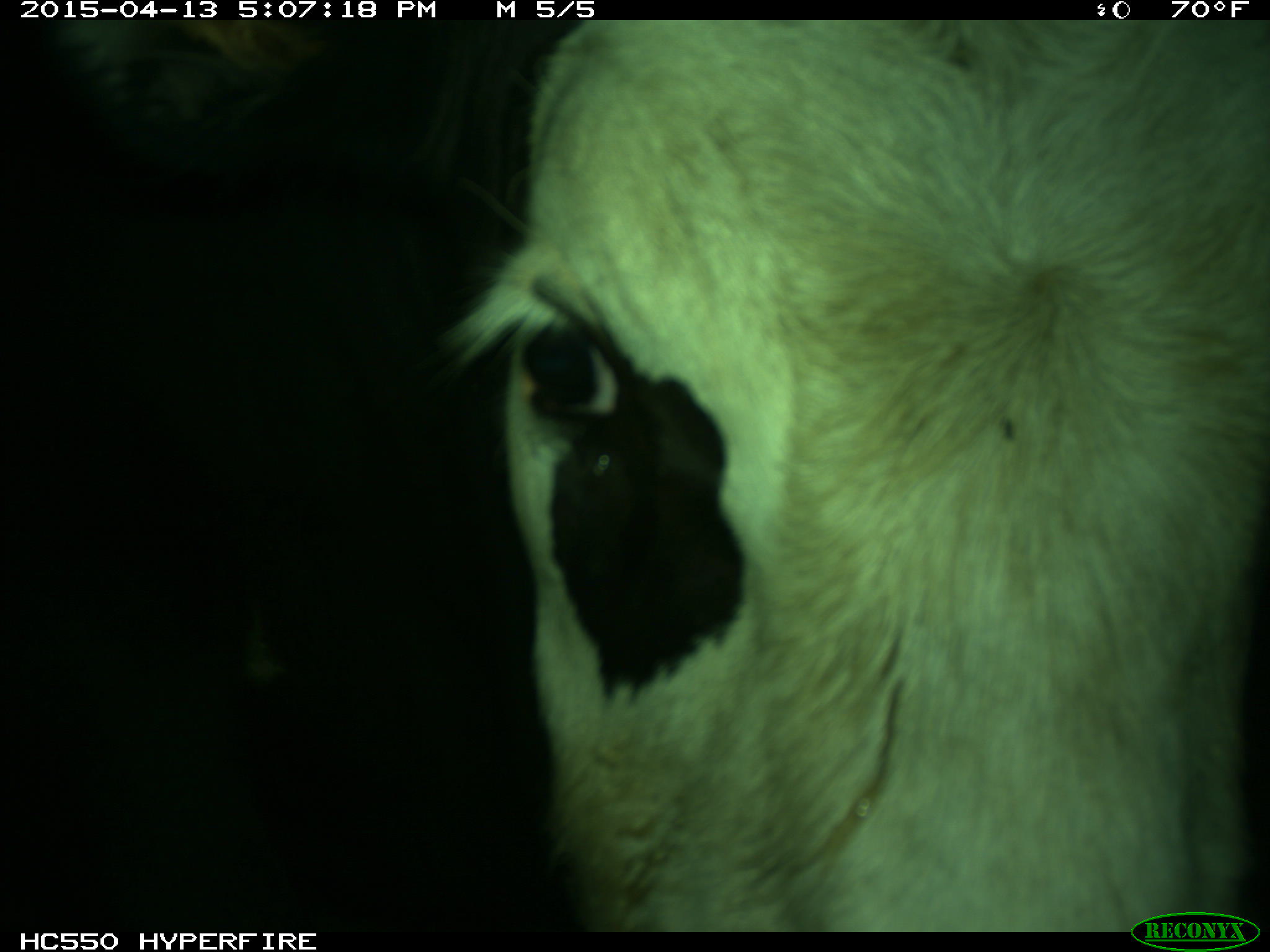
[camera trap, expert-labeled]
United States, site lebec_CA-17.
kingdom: Animalia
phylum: Chordata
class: Mammalia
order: Artiodactyla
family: Bovidae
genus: Bos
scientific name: Bos taurus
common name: domestic cow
Bos taurus (domestic cow).